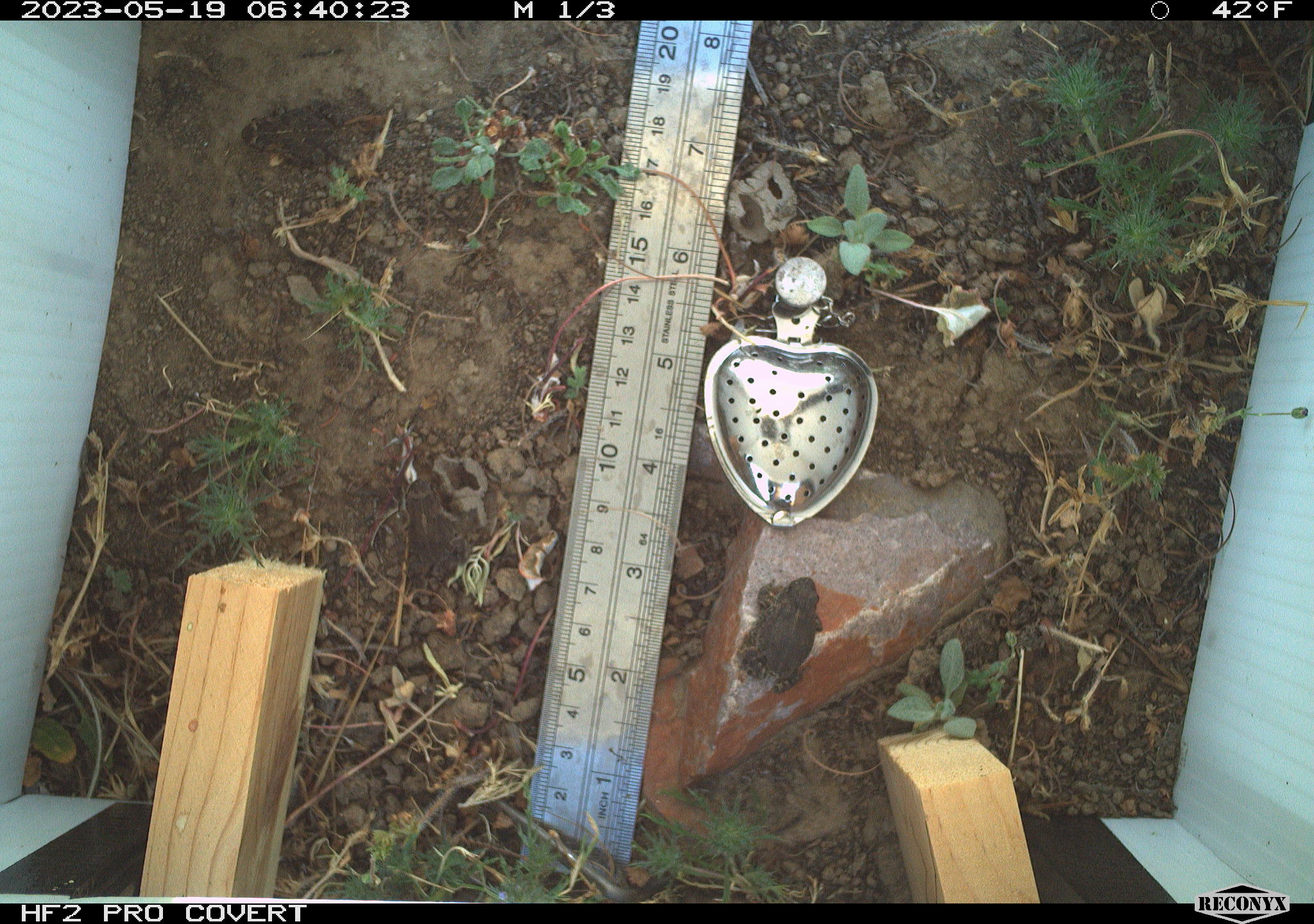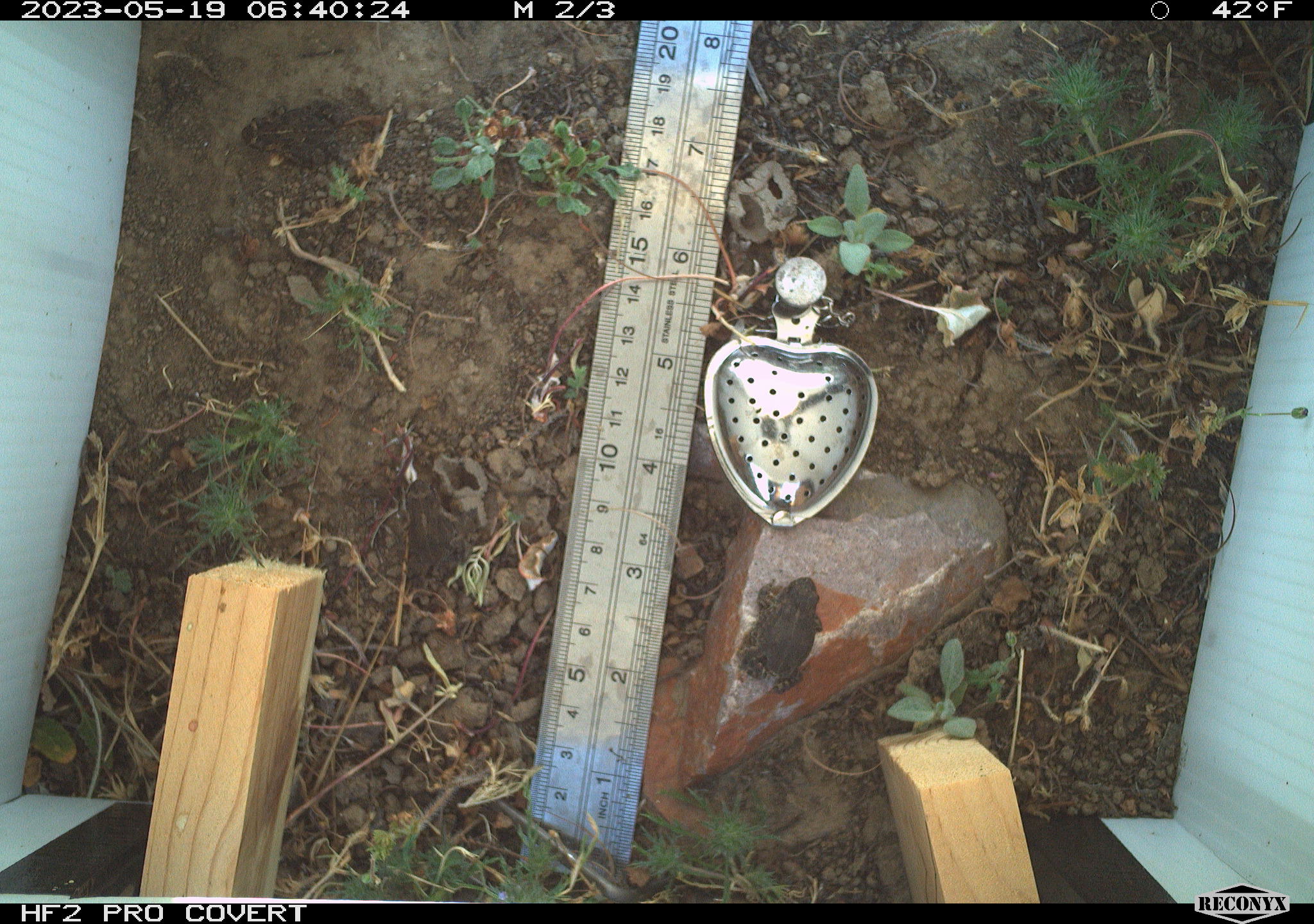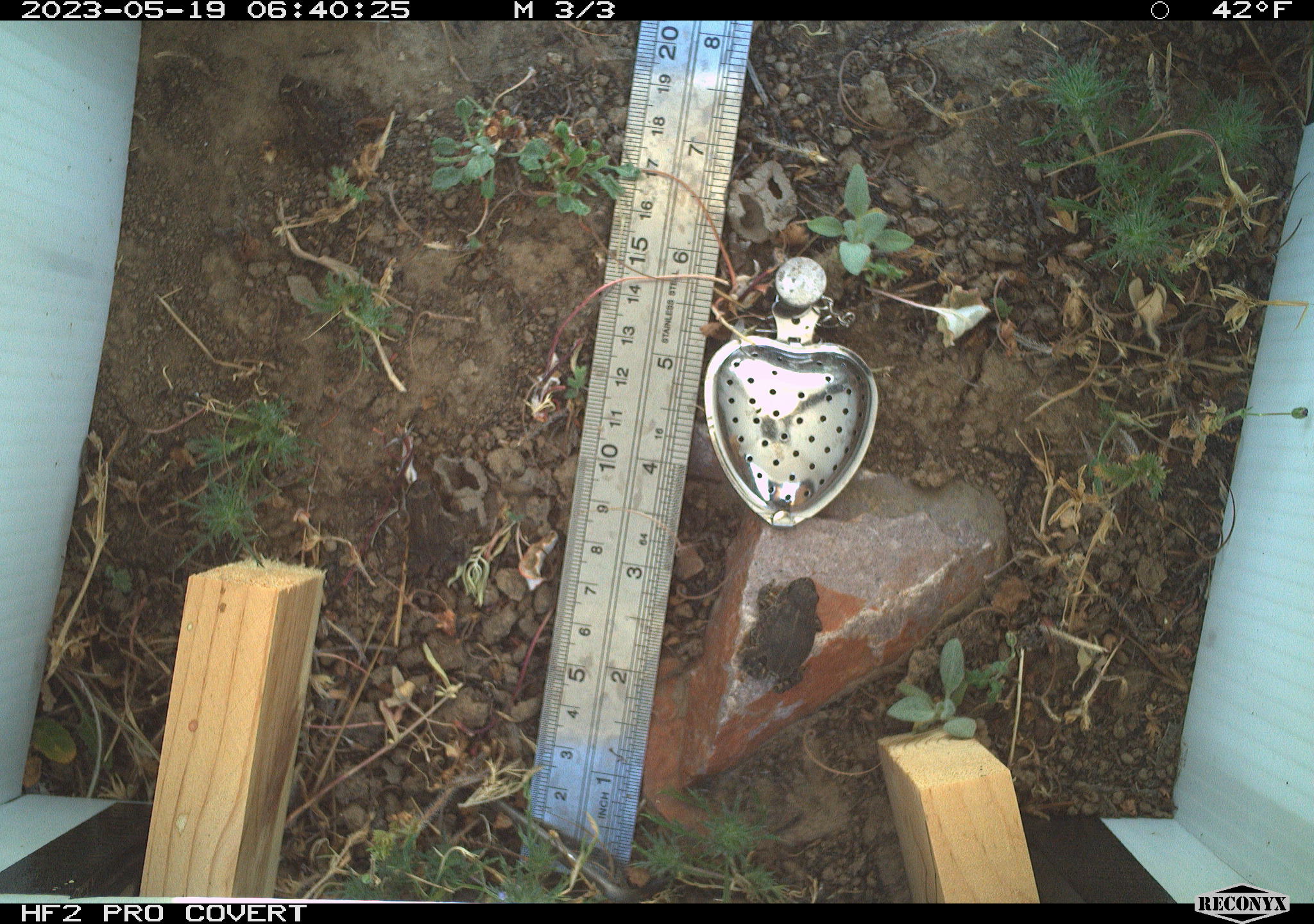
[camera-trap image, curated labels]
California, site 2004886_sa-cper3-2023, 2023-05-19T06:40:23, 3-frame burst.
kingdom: Animalia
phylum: Chordata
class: Amphibia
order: Anura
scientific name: Anura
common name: frogs